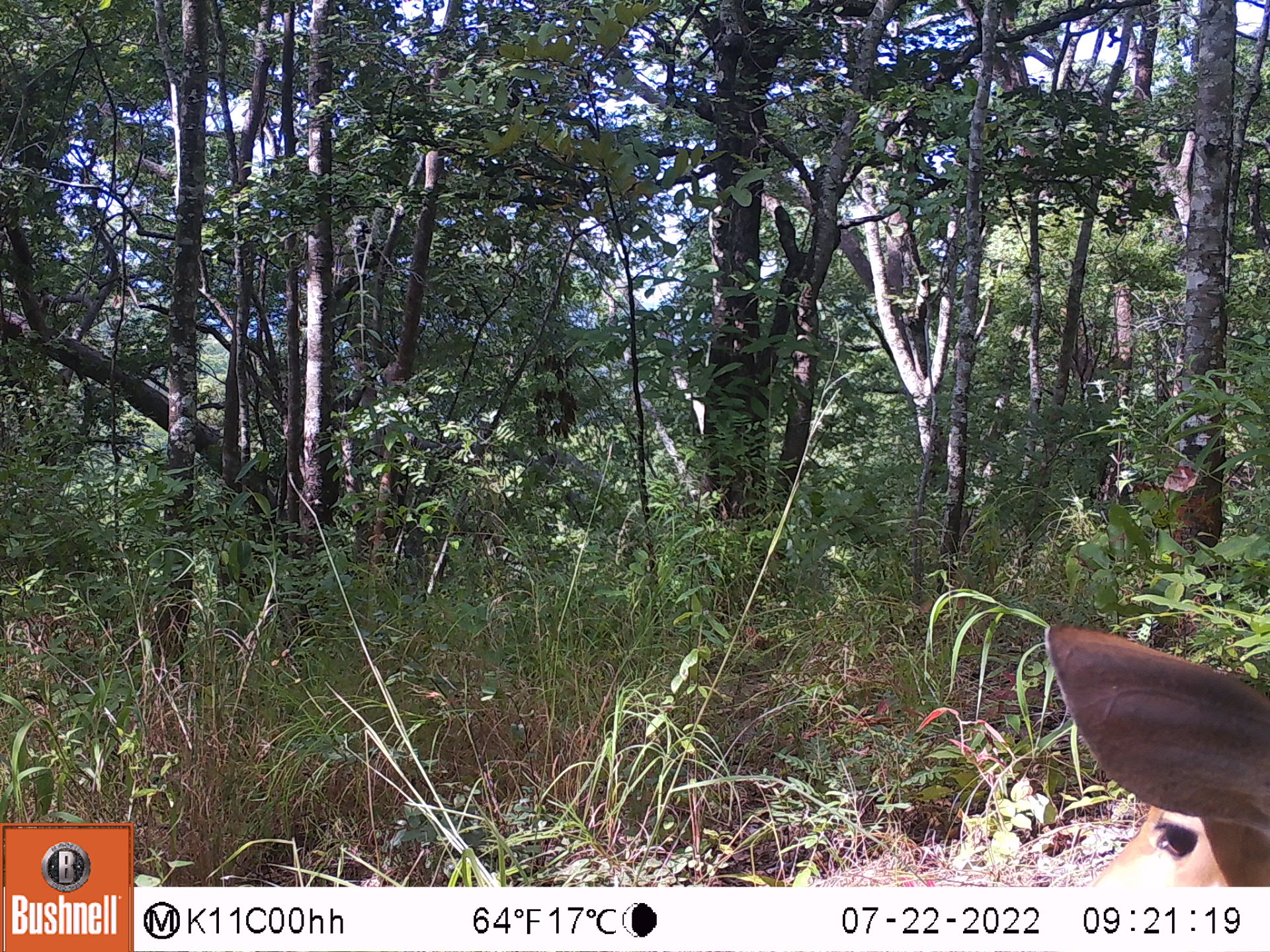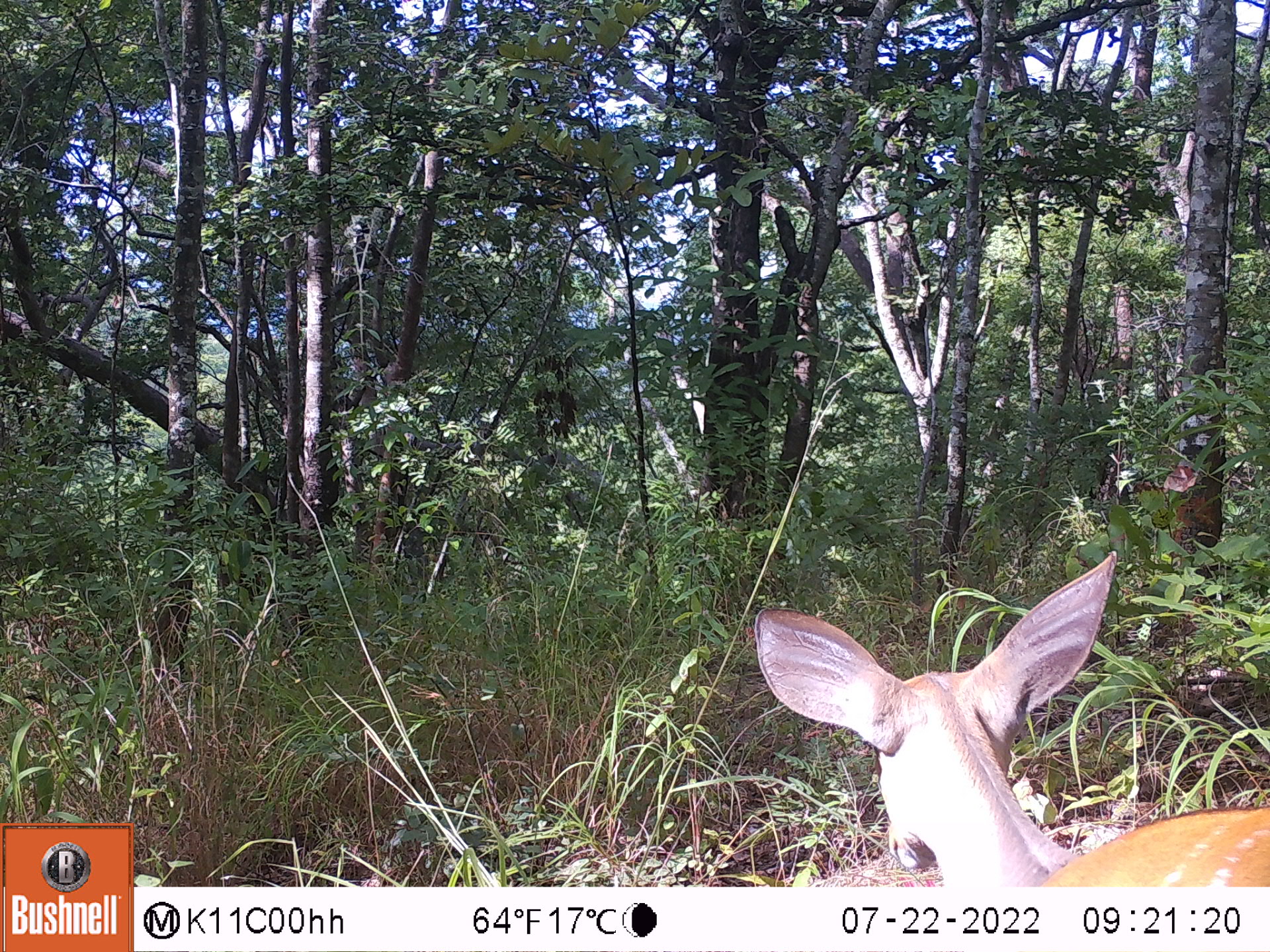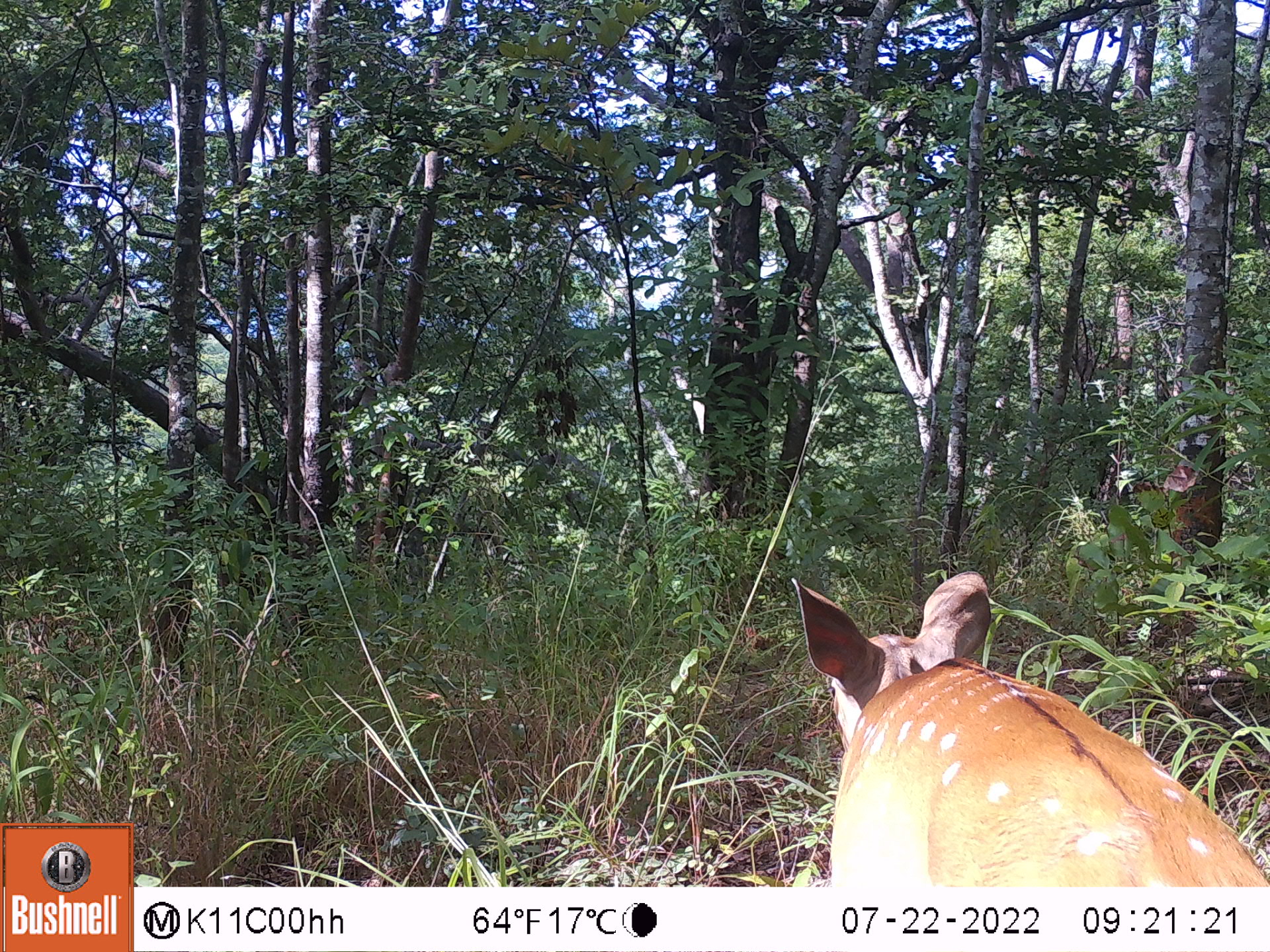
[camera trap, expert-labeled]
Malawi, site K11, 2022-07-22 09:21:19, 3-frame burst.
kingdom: Animalia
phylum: Chordata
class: Mammalia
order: Artiodactyla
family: Bovidae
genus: Tragelaphus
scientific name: Tragelaphus sylvaticus sylvaticus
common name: cape bushbuck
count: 1